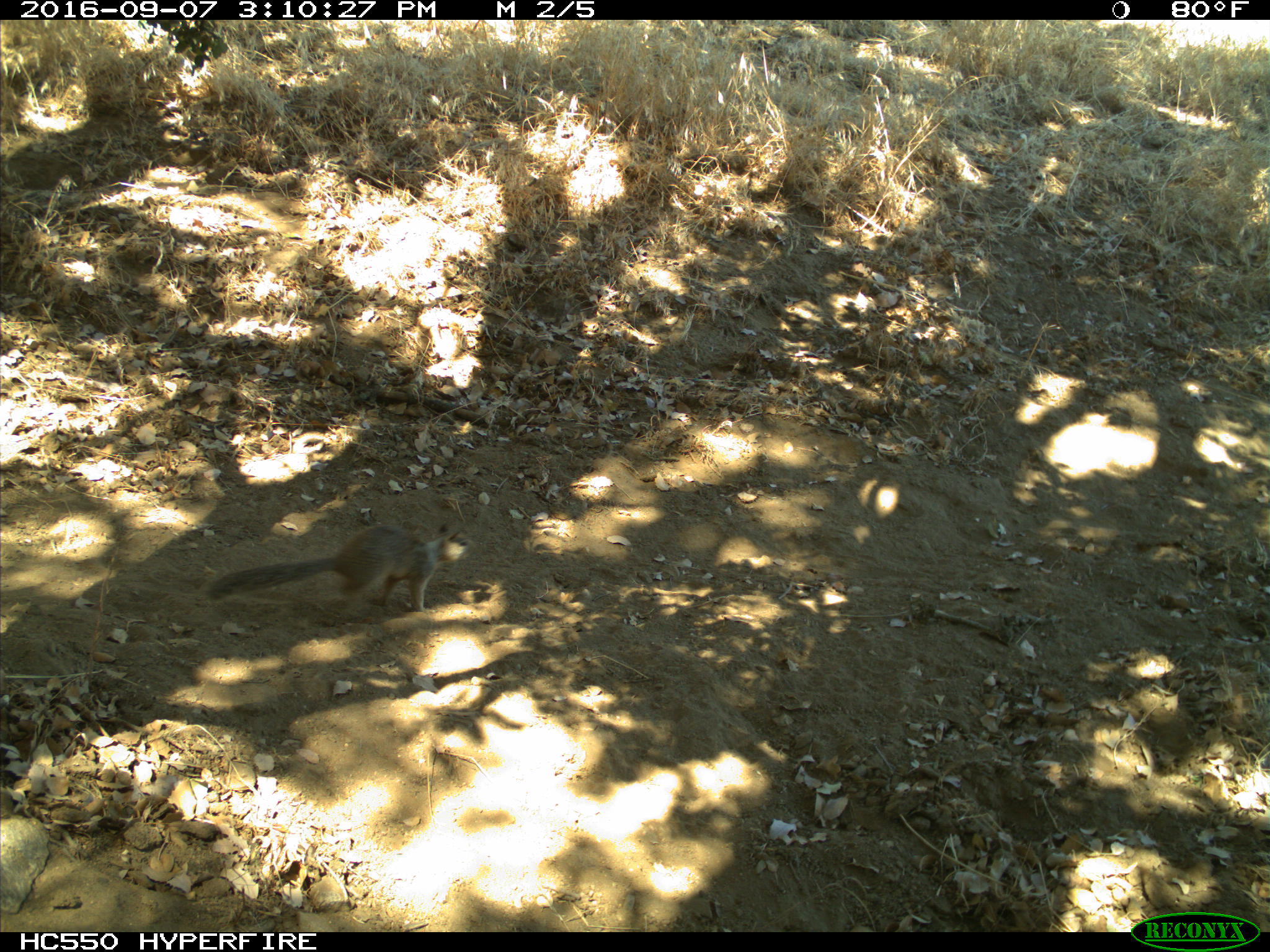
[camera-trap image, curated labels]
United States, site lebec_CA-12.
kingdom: Animalia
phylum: Chordata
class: Mammalia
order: Rodentia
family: Sciuridae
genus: Otospermophilus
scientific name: Otospermophilus beecheyi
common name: california ground squirrel